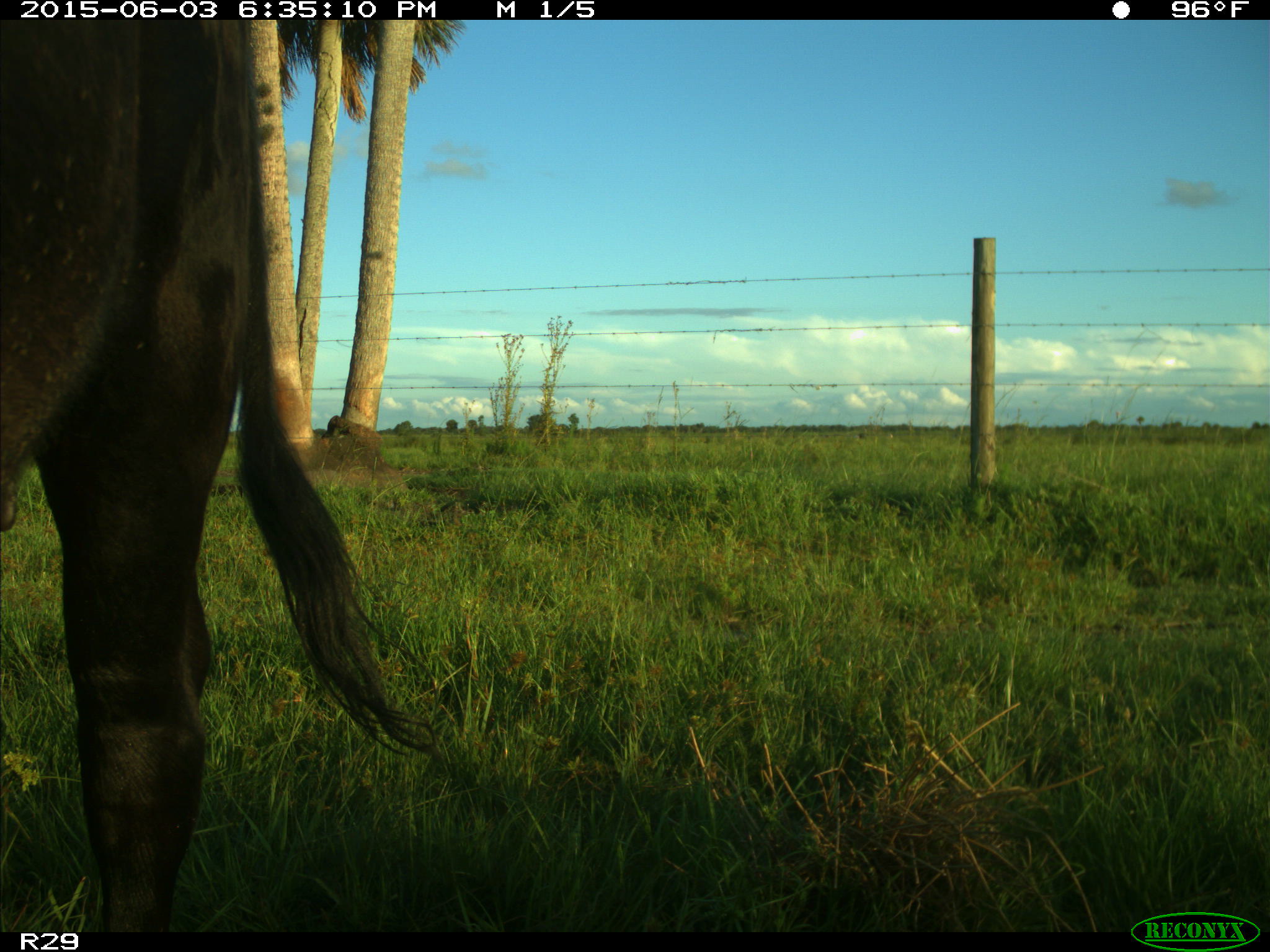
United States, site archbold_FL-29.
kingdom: Animalia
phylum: Chordata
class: Mammalia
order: Artiodactyla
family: Bovidae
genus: Bos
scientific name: Bos taurus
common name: domestic cow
Bos taurus (domestic cow).